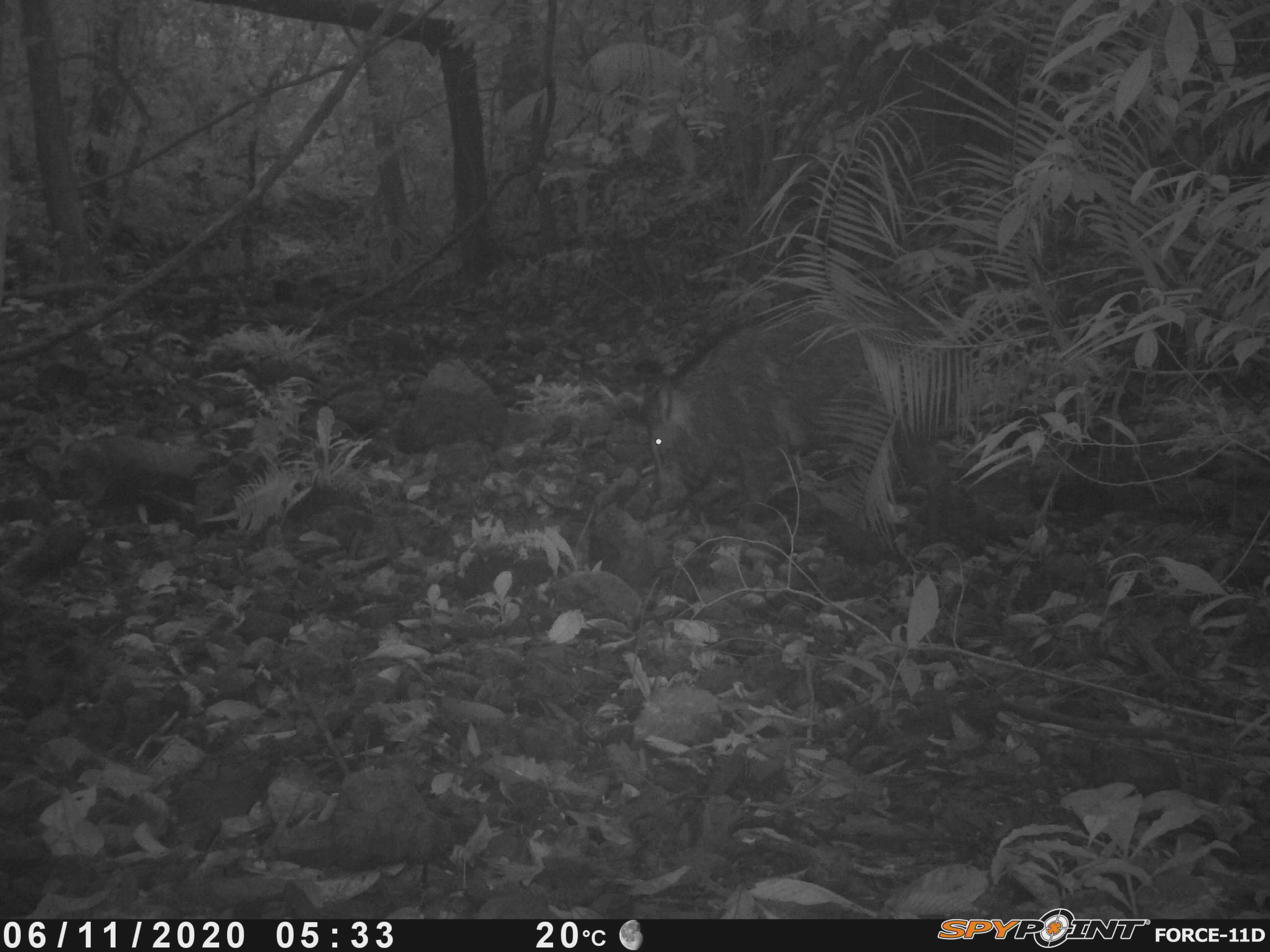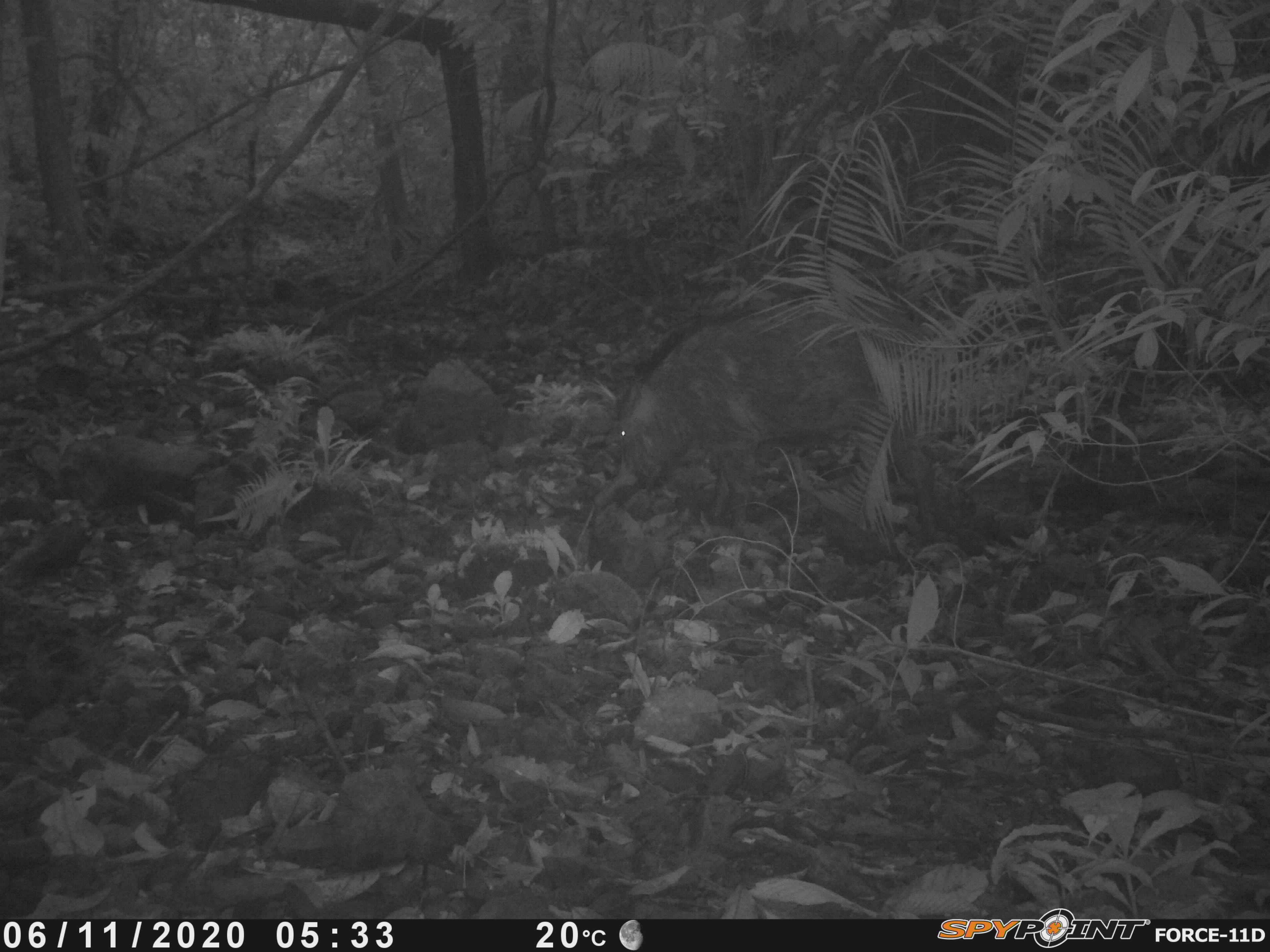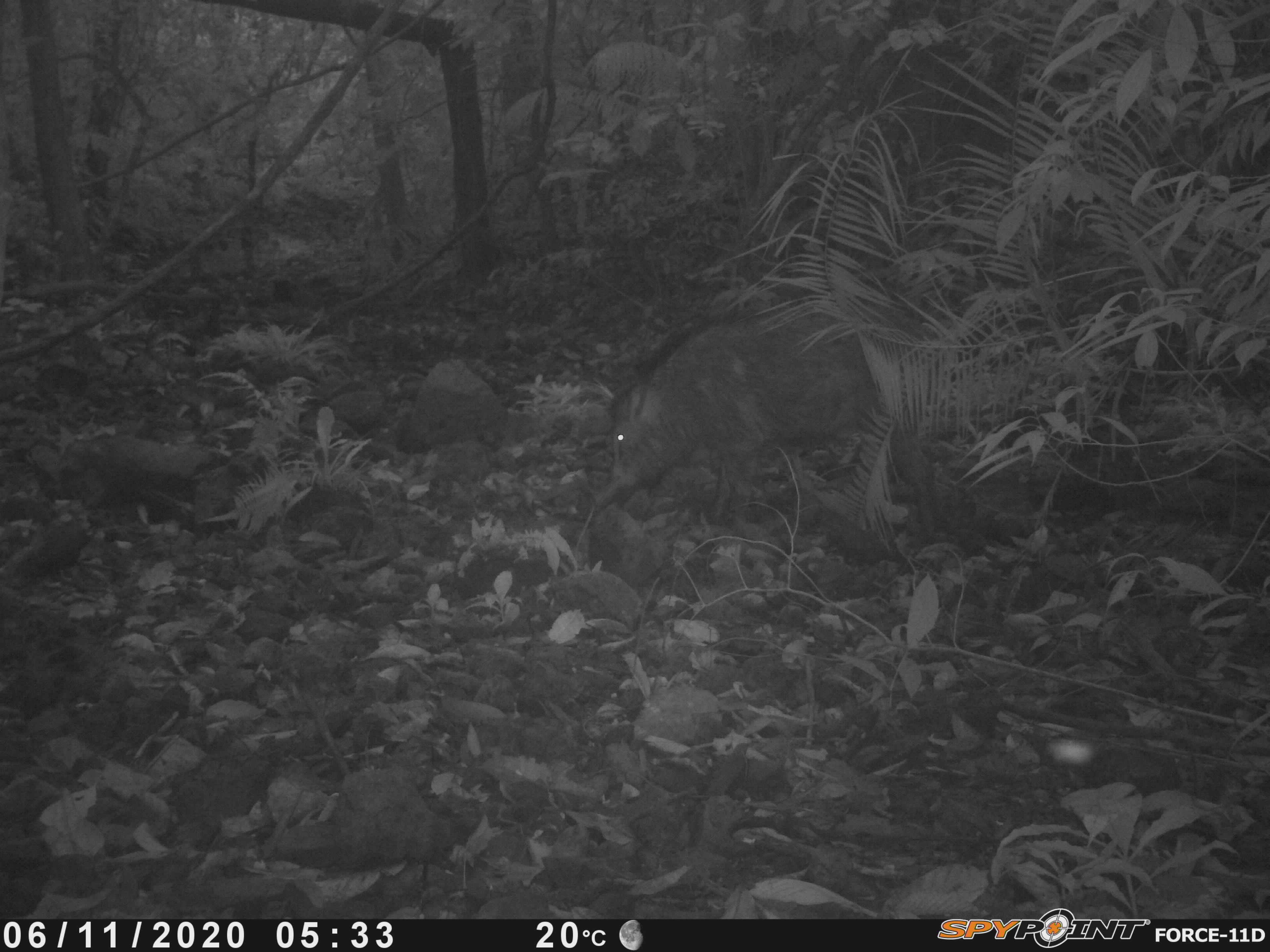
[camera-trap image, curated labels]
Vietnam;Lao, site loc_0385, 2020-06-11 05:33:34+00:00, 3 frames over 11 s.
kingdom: Animalia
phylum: Chordata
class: Mammalia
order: Artiodactyla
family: Suidae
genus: Sus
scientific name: Sus scrofa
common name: eurasian wild pig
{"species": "eurasian wild pig (Sus scrofa)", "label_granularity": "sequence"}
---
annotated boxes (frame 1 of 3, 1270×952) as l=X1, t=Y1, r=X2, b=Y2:
eurasian wild pig: l=641, t=312, r=946, b=530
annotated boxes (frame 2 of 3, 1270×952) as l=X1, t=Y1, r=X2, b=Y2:
eurasian wild pig: l=617, t=307, r=935, b=530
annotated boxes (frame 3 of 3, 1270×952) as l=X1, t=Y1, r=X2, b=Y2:
eurasian wild pig: l=601, t=306, r=941, b=544